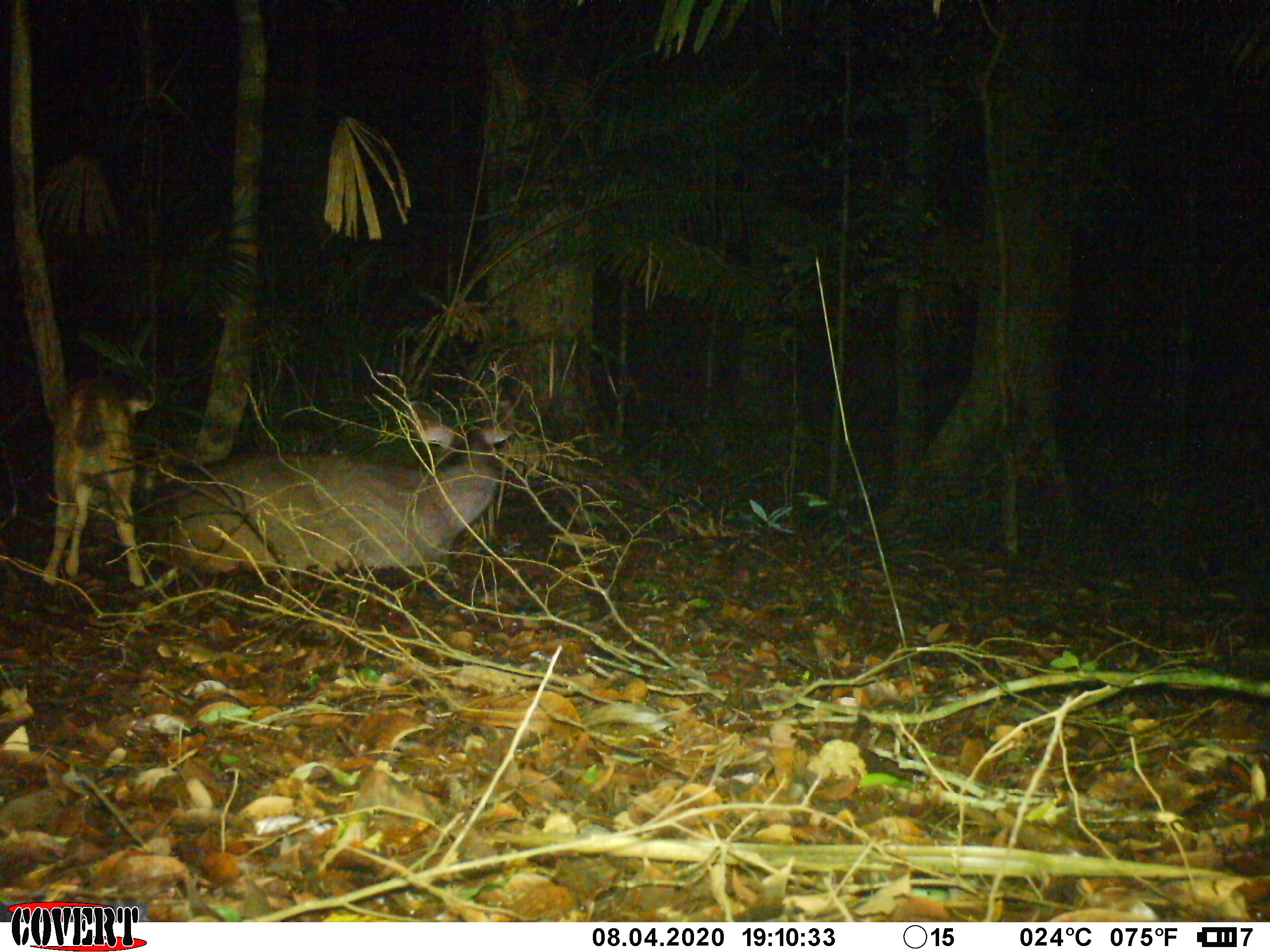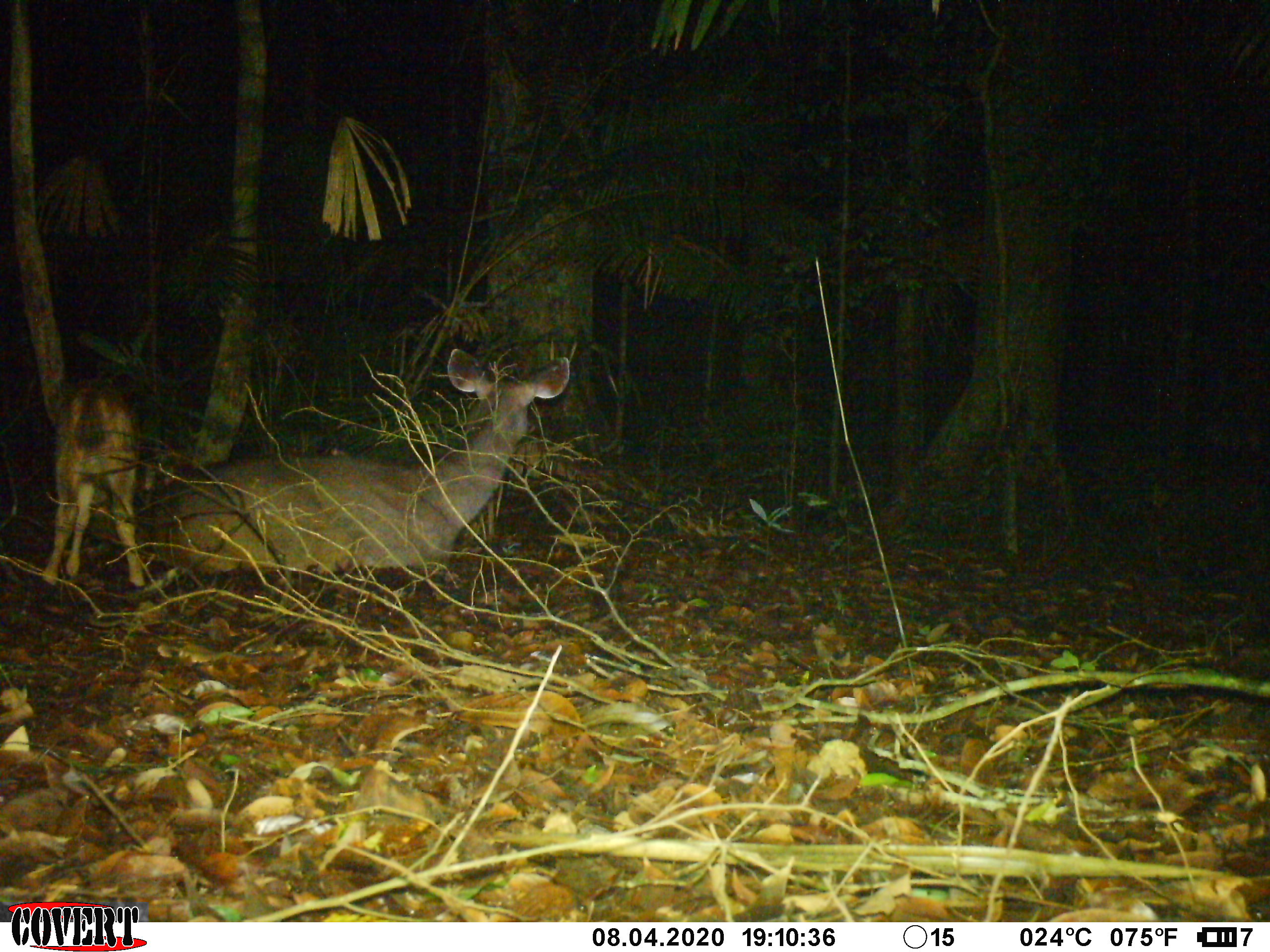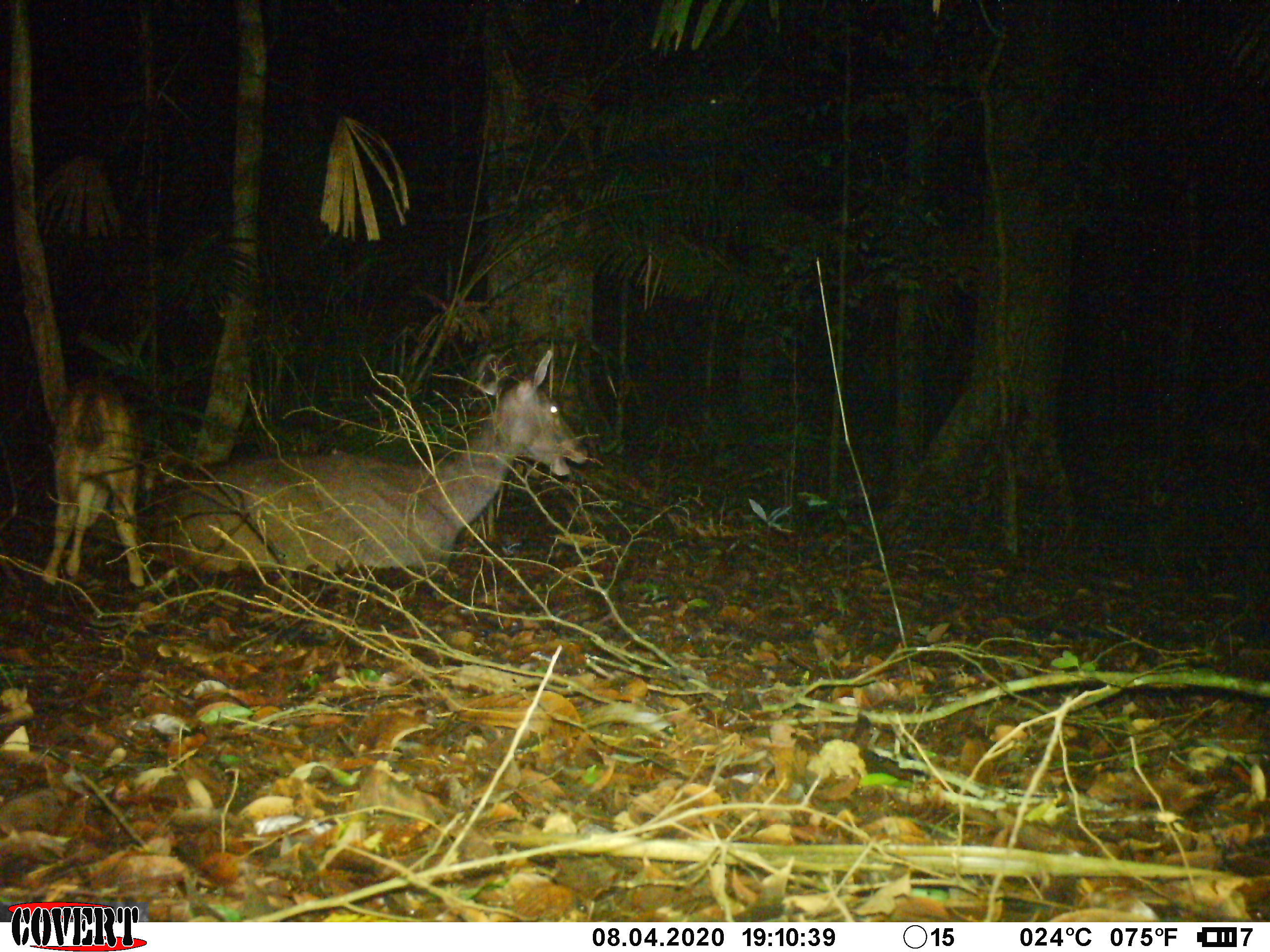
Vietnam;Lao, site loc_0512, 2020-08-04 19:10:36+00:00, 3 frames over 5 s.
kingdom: Animalia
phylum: Chordata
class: Mammalia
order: Artiodactyla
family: Cervidae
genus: Rusa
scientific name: Rusa unicolor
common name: sambar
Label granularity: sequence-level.